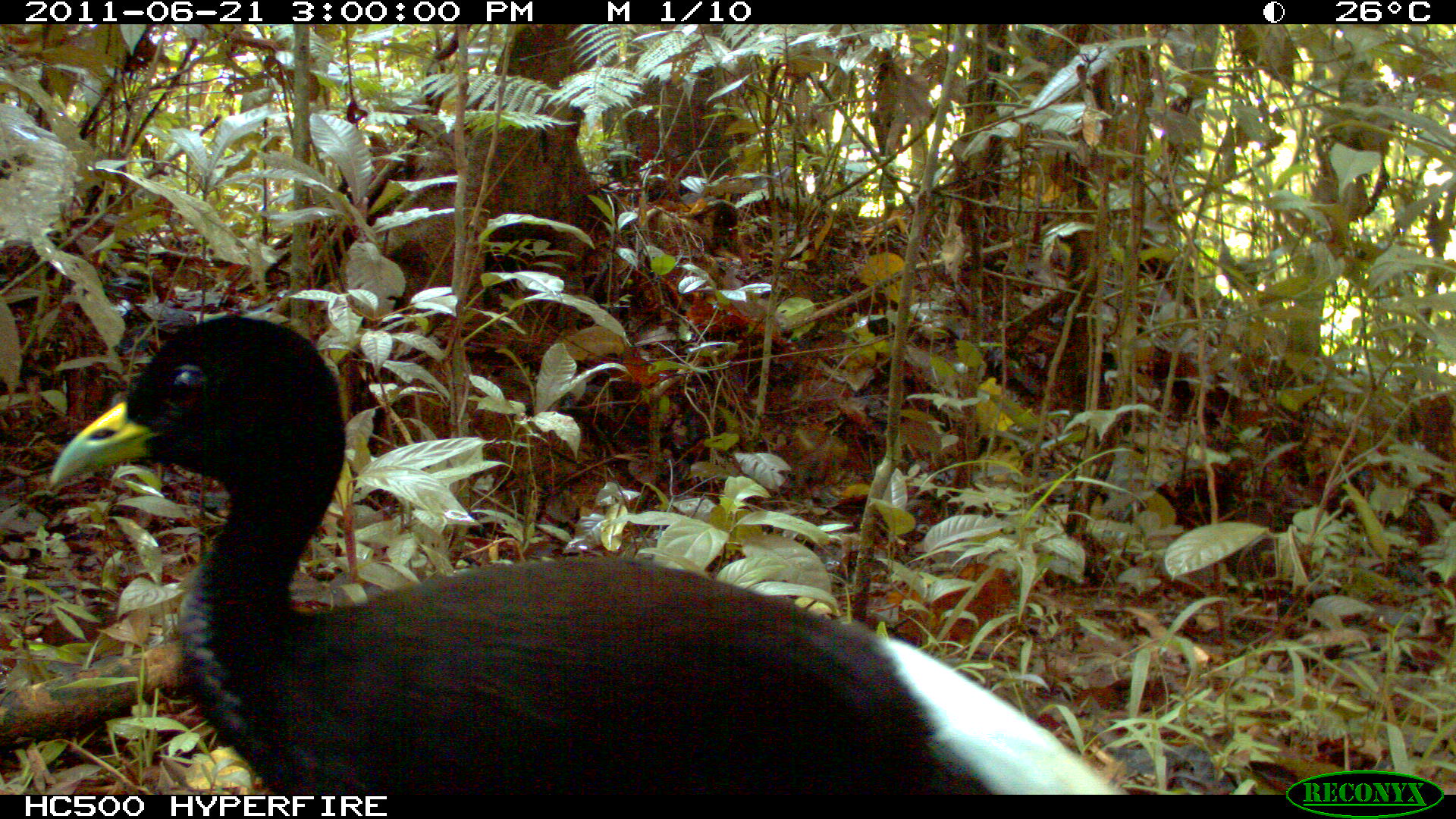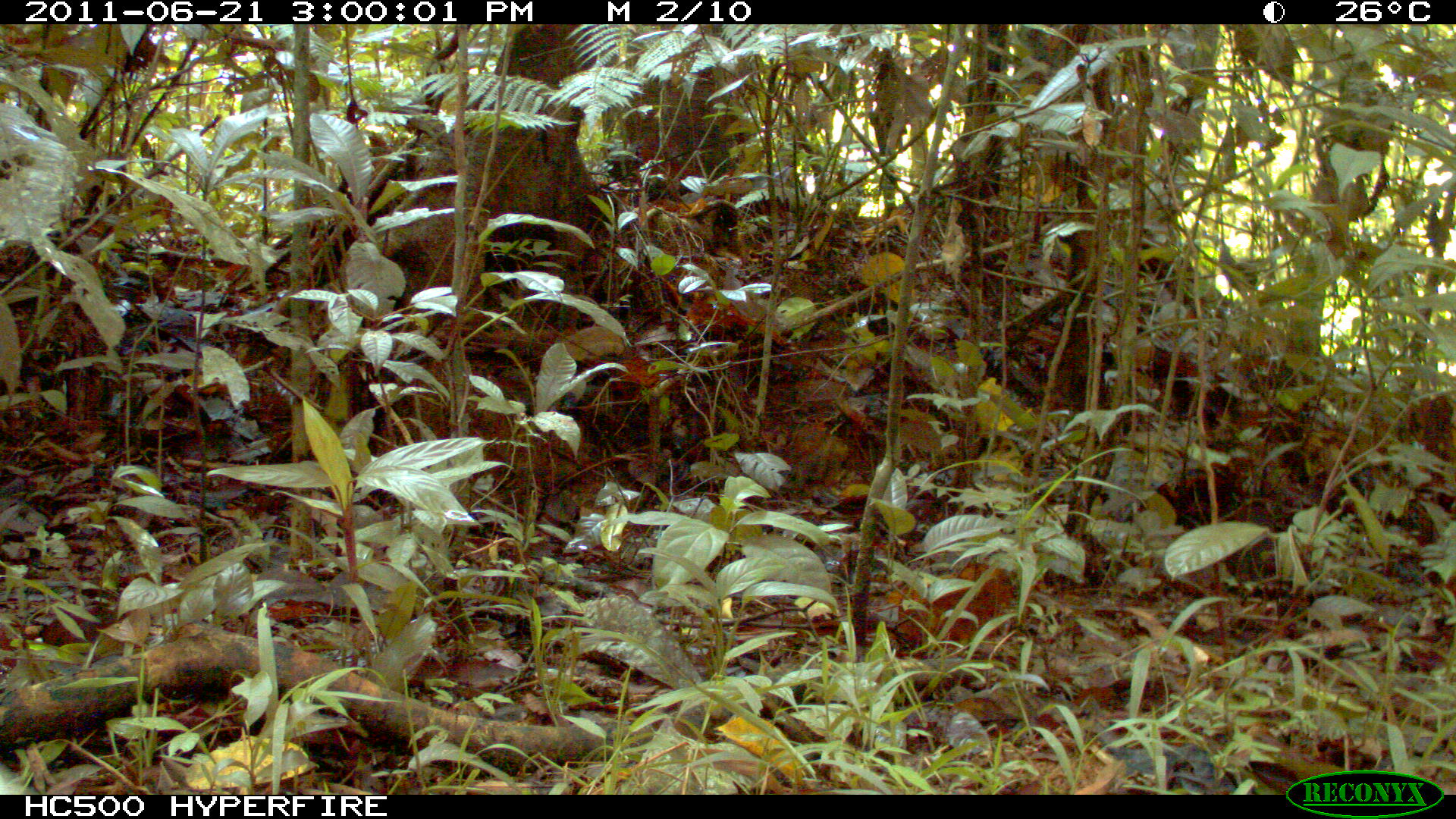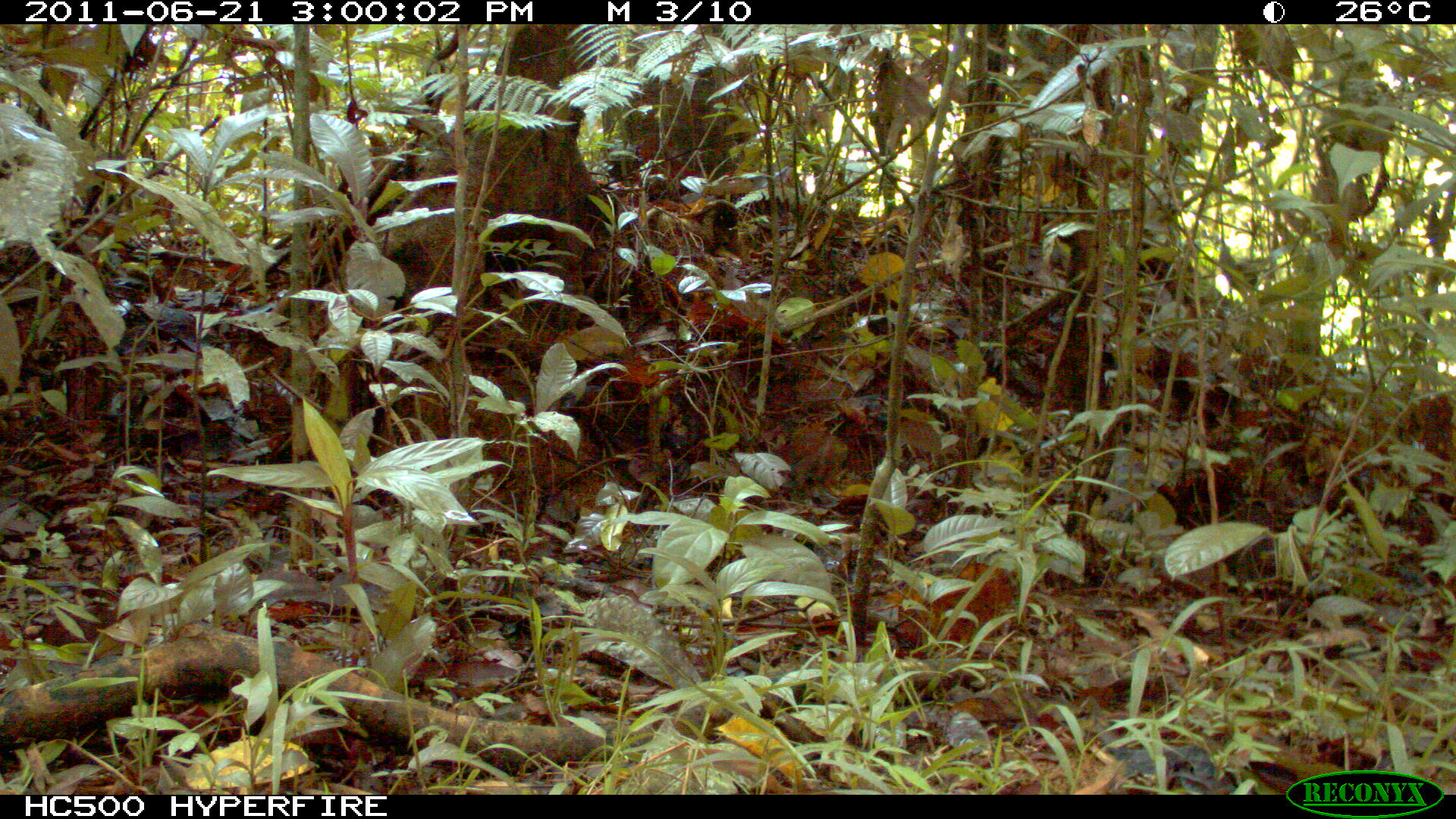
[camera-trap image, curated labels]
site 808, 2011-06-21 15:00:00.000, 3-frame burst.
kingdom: Animalia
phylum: Chordata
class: Aves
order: Gruiformes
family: Psophiidae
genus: Psophia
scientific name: Psophia leucoptera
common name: pale-winged trumpeter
Psophia leucoptera (pale-winged trumpeter).